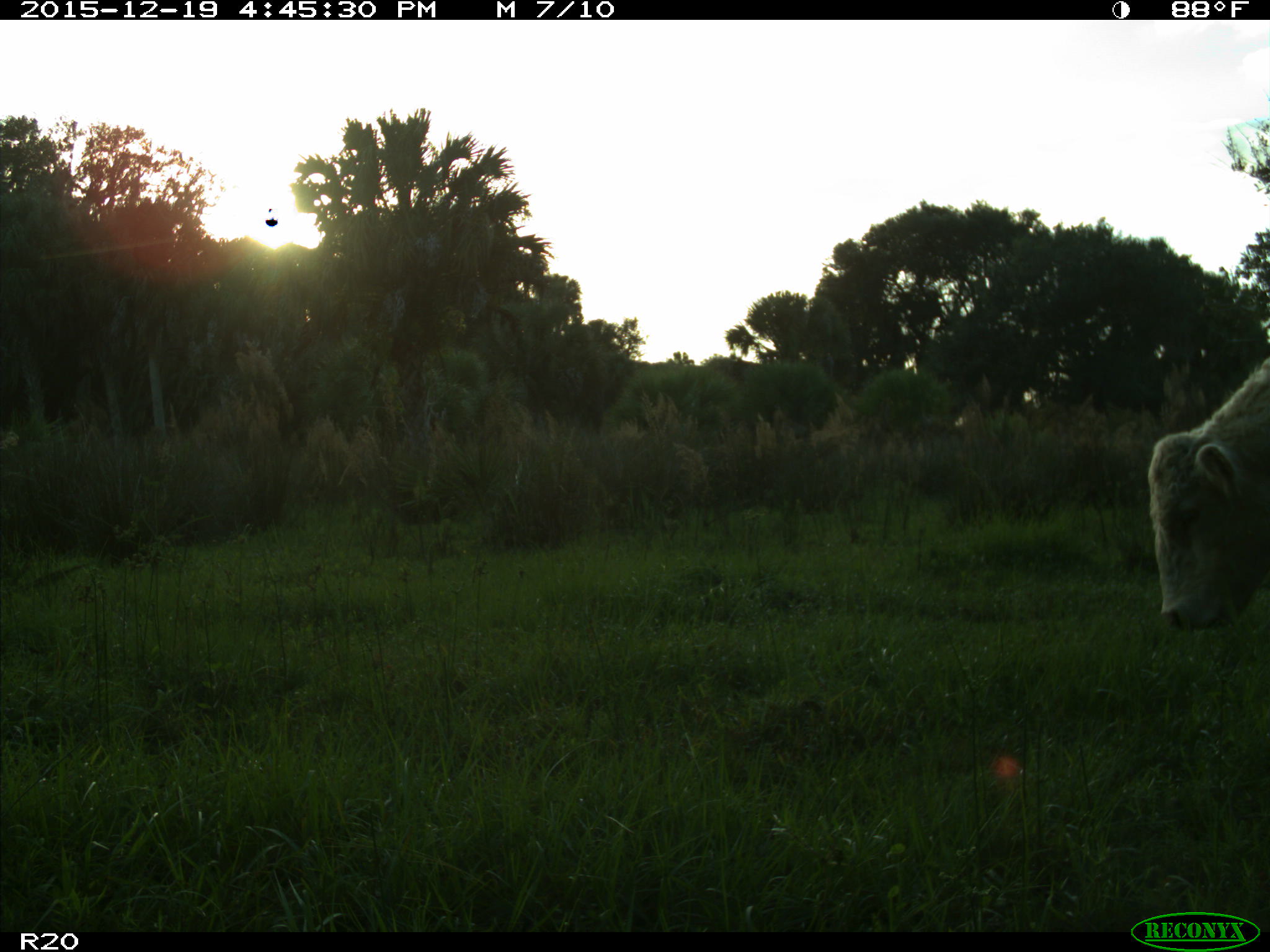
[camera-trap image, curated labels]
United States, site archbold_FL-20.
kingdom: Animalia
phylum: Chordata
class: Mammalia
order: Artiodactyla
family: Bovidae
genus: Bos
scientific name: Bos taurus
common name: domestic cow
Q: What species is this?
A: Bos taurus (domestic cow).